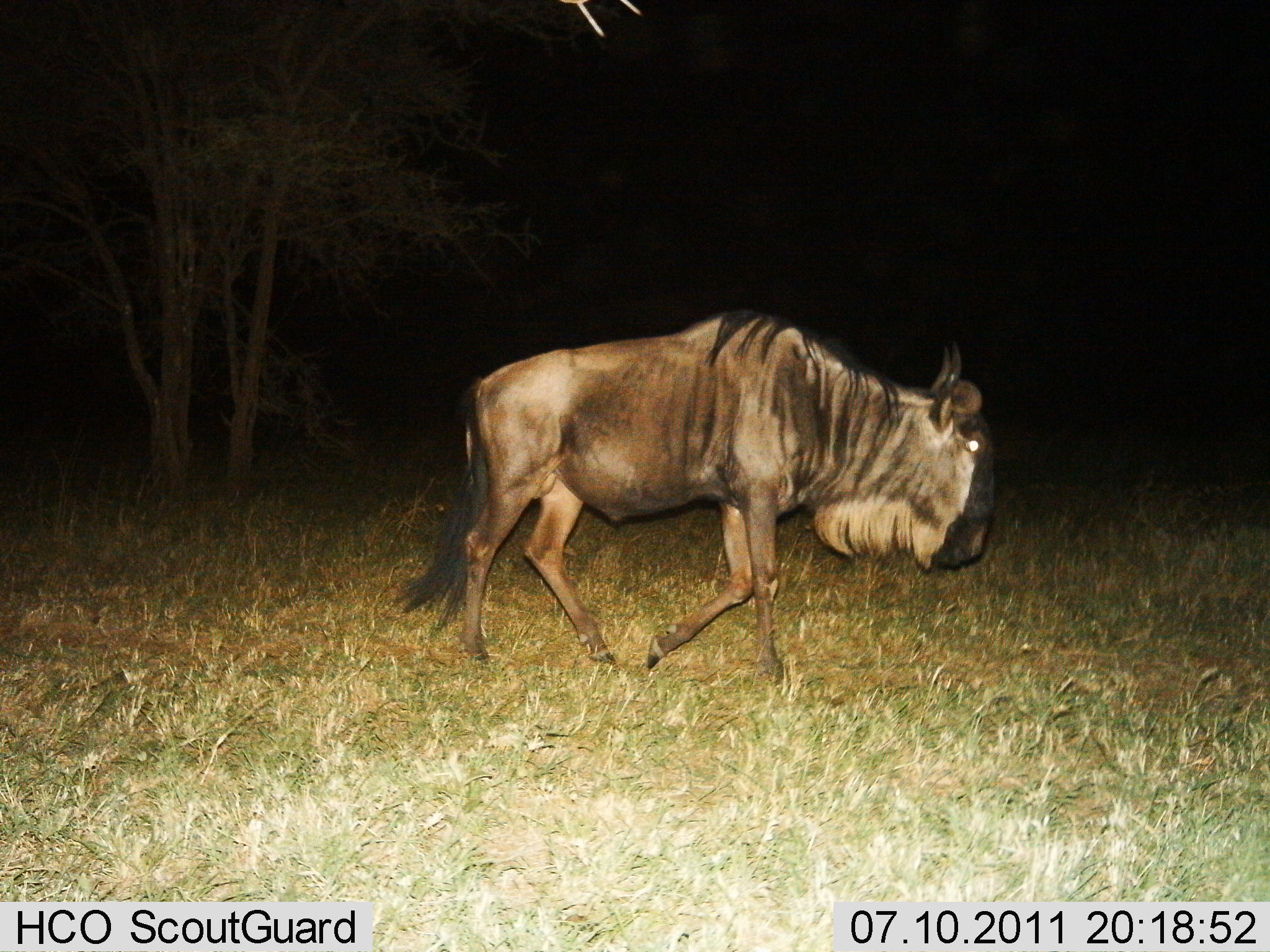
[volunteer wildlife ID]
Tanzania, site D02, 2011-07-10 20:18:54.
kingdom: Animalia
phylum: Chordata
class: Mammalia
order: Artiodactyla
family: Bovidae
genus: Connochaetes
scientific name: Connochaetes taurinus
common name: blue wildebeest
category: wildebeest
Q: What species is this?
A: Wildebeest (blue wildebeest) (Connochaetes taurinus).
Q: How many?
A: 1.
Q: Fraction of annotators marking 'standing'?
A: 8%.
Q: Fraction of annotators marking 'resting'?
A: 0%.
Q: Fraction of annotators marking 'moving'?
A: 92%.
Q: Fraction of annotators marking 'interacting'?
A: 0%.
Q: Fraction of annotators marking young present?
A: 0%.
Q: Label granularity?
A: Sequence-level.